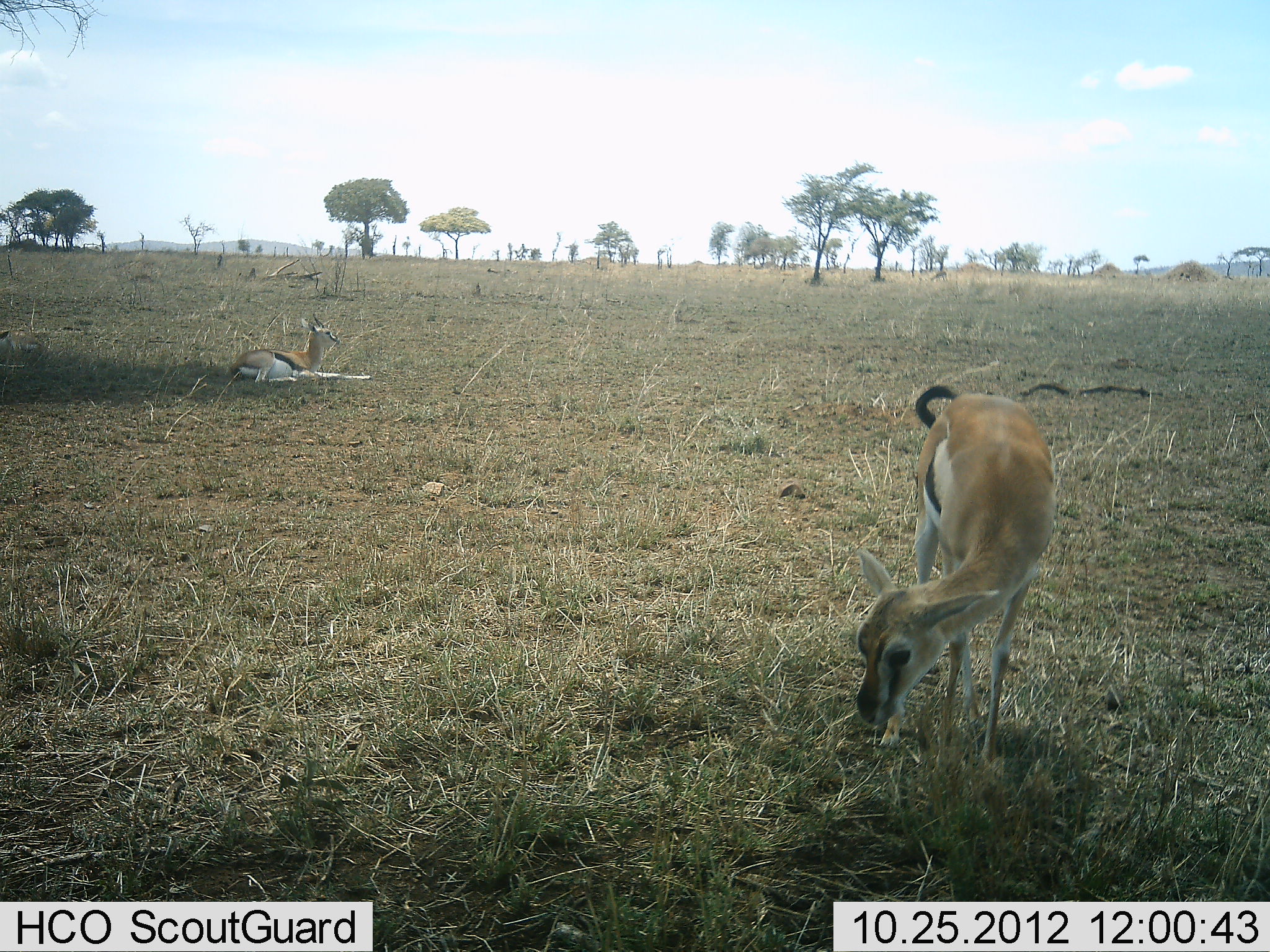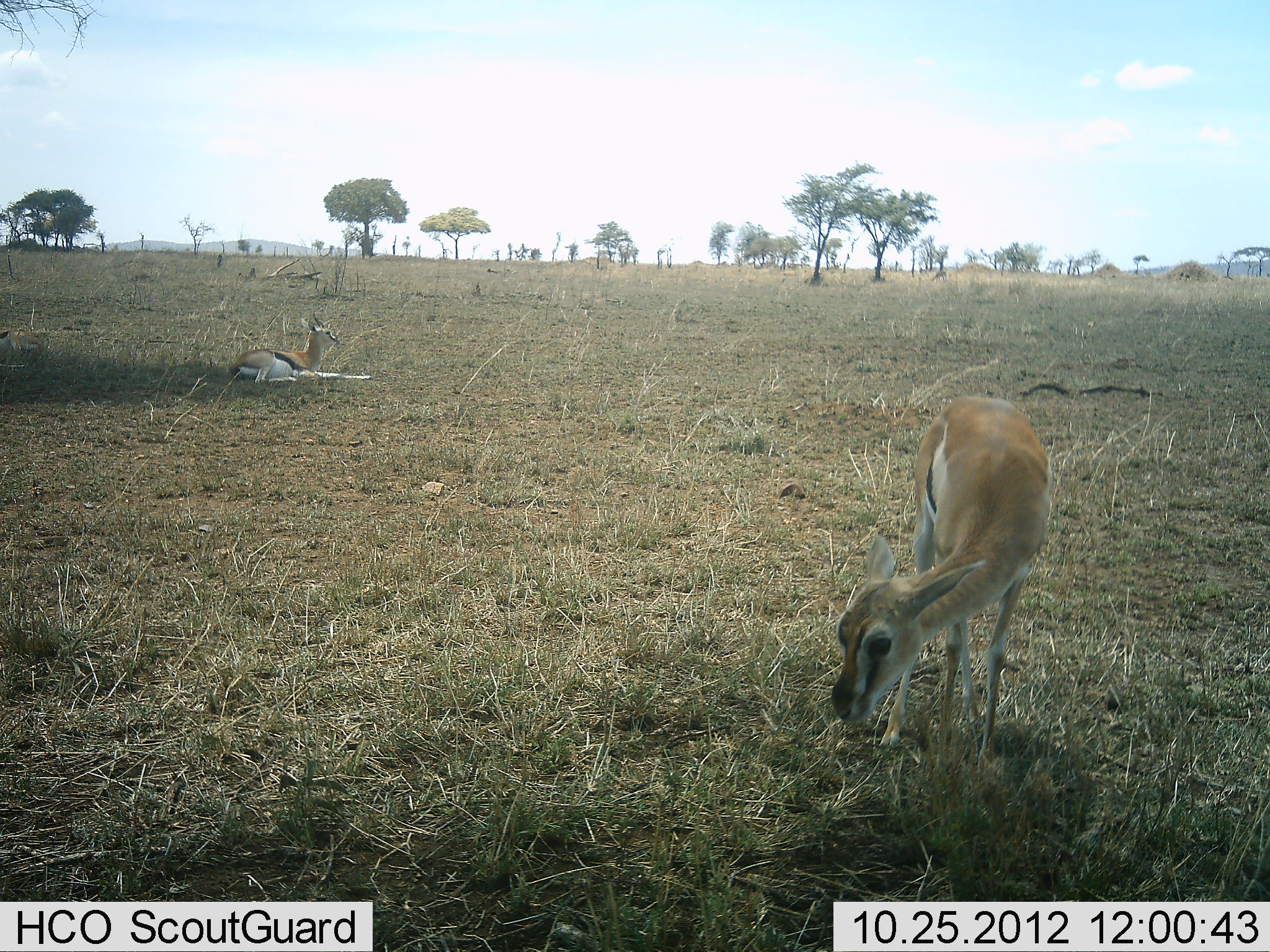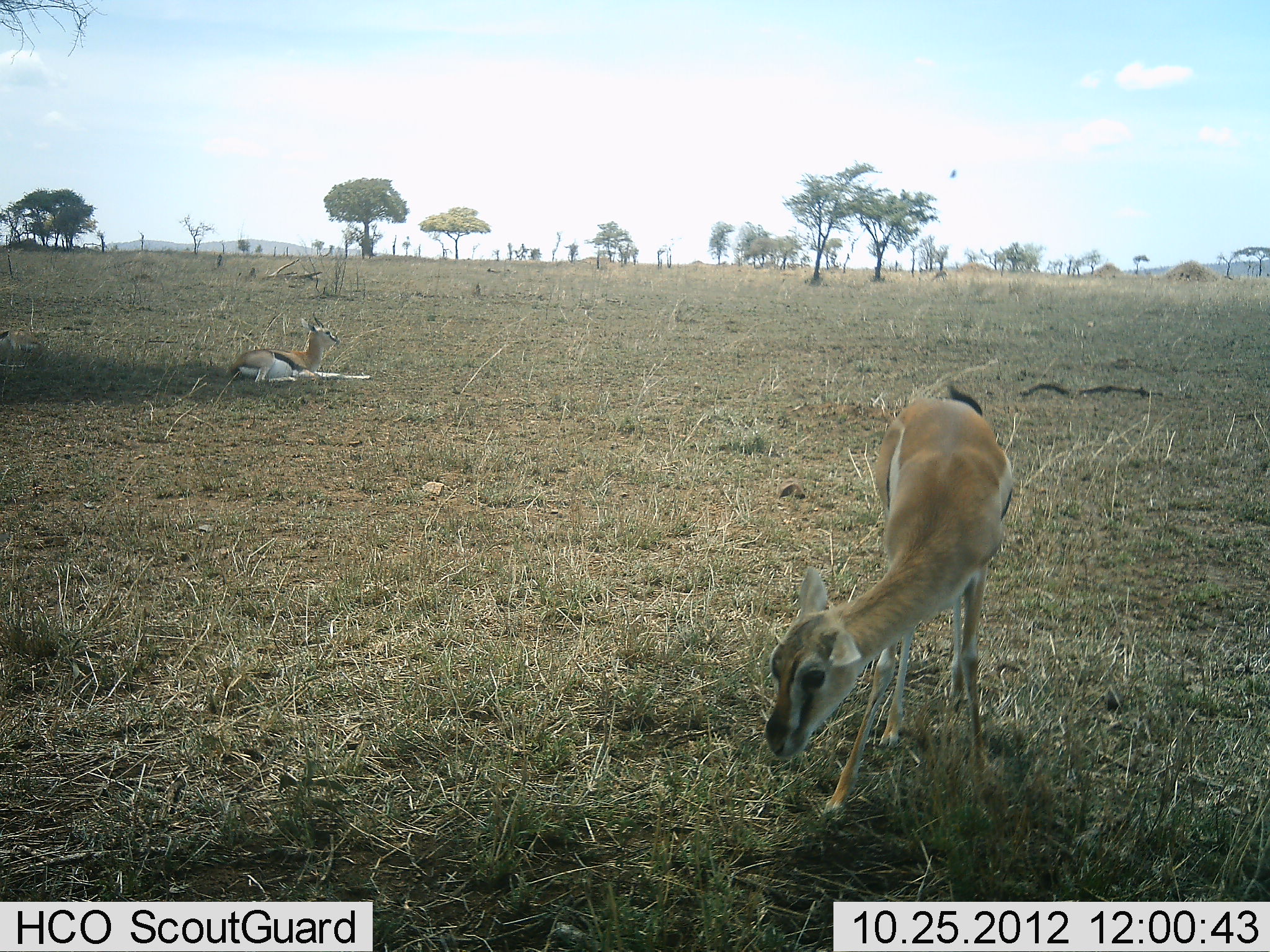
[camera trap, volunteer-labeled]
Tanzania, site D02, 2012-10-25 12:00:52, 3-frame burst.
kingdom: Animalia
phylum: Chordata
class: Mammalia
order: Artiodactyla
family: Bovidae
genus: Eudorcas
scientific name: Eudorcas thomsonii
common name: thomson's gazelle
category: gazellethomsons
Gazellethomsons (thomson's gazelle) (Eudorcas thomsonii), count 2. Behavior (volunteer vote fractions): standing 20%, resting 100%, moving 20%, interacting 0%. Young present (vote fraction): 20%. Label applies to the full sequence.